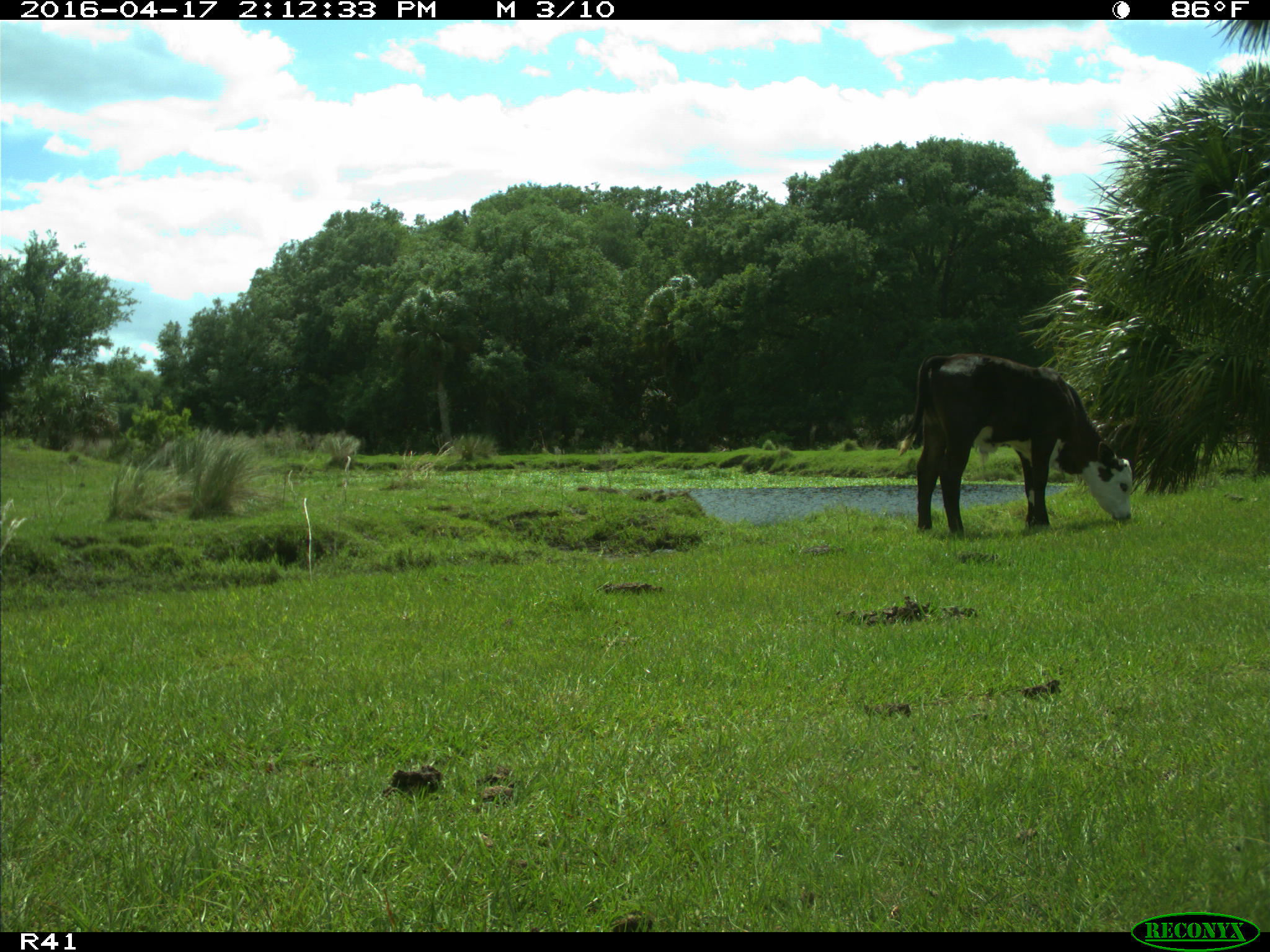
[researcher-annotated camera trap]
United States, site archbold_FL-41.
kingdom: Animalia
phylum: Chordata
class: Mammalia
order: Artiodactyla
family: Bovidae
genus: Bos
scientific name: Bos taurus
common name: domestic cow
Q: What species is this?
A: Bos taurus (domestic cow).